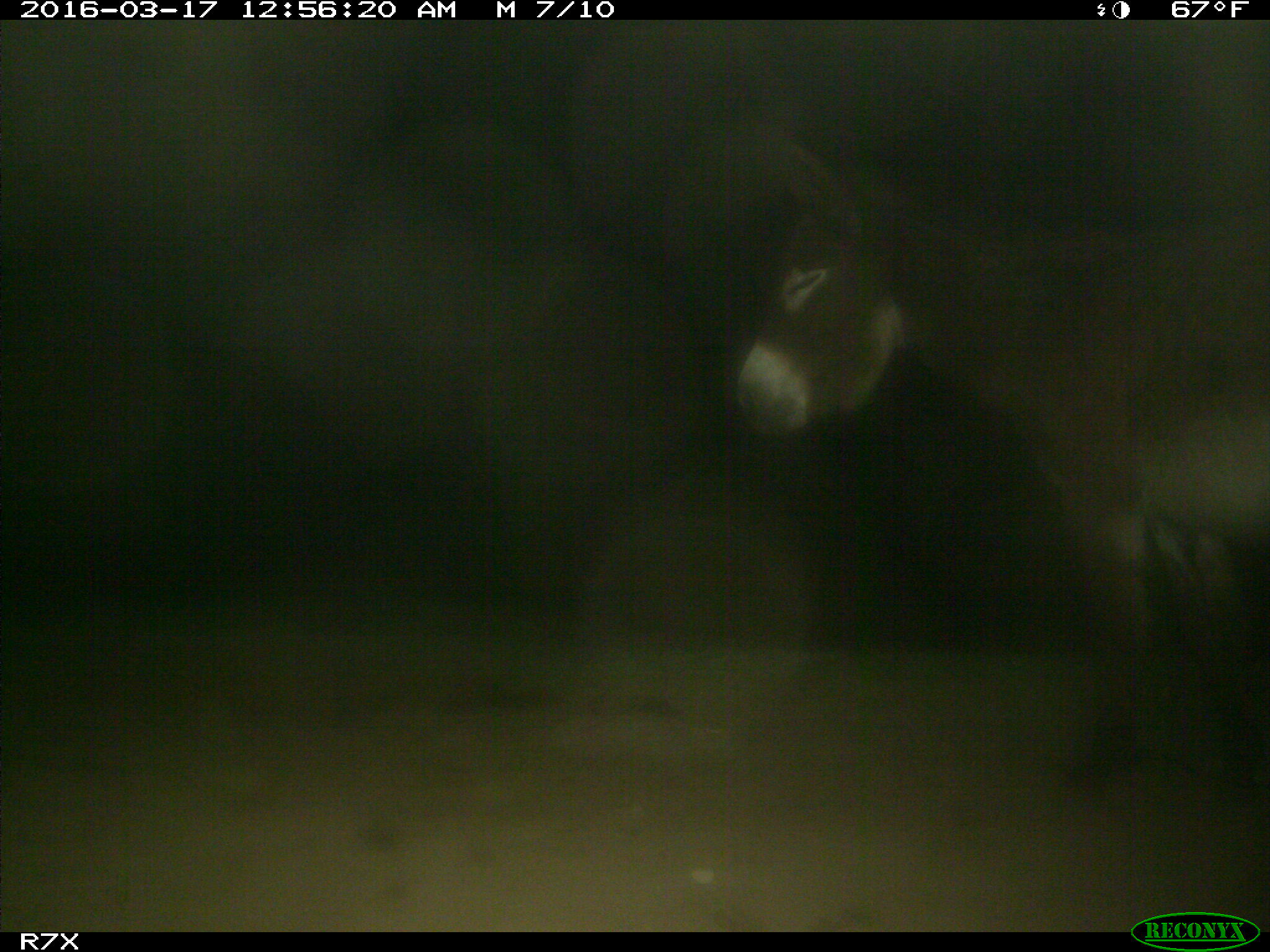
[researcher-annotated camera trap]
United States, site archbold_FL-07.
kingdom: Animalia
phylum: Chordata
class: Mammalia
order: Perissodactyla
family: Equidae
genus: Equus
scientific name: Equus africanus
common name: african wild ass